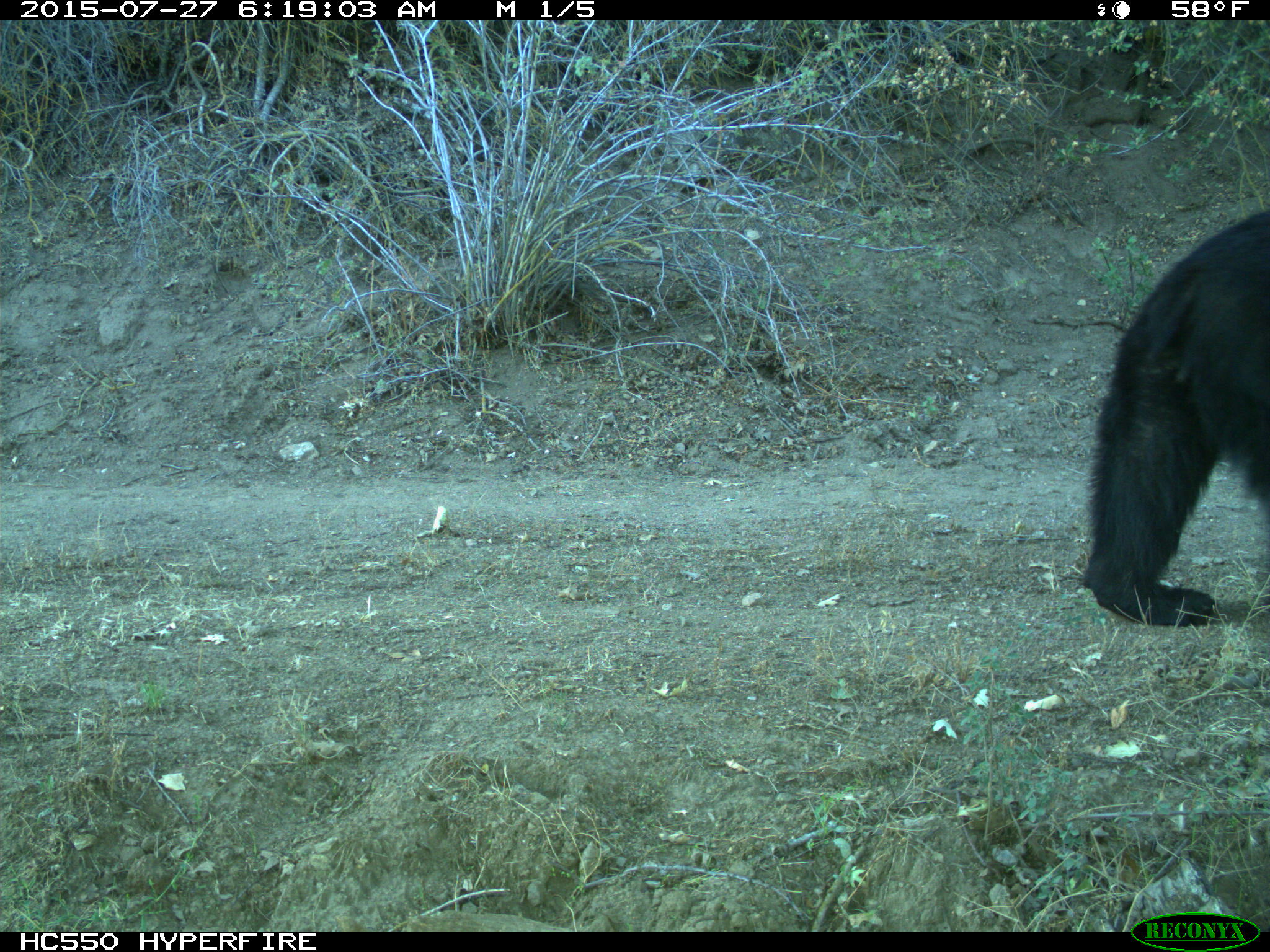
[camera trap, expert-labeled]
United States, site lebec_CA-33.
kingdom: Animalia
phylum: Chordata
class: Mammalia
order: Carnivora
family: Ursidae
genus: Ursus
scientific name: Ursus americanus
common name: american black bear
Ursus americanus (american black bear).